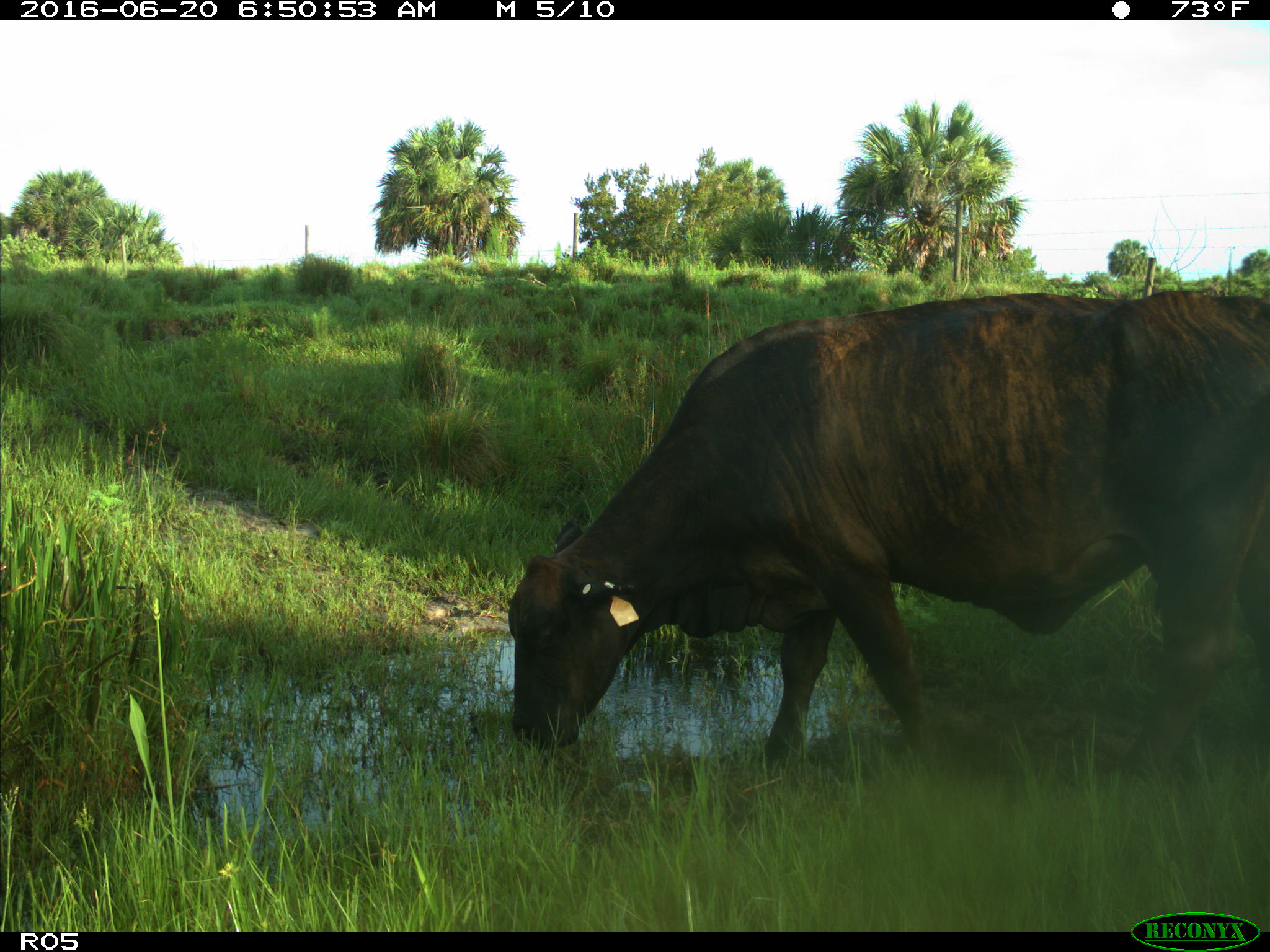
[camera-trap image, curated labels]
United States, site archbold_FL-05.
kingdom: Animalia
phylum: Chordata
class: Mammalia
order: Artiodactyla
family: Bovidae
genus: Bos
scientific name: Bos taurus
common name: domestic cow